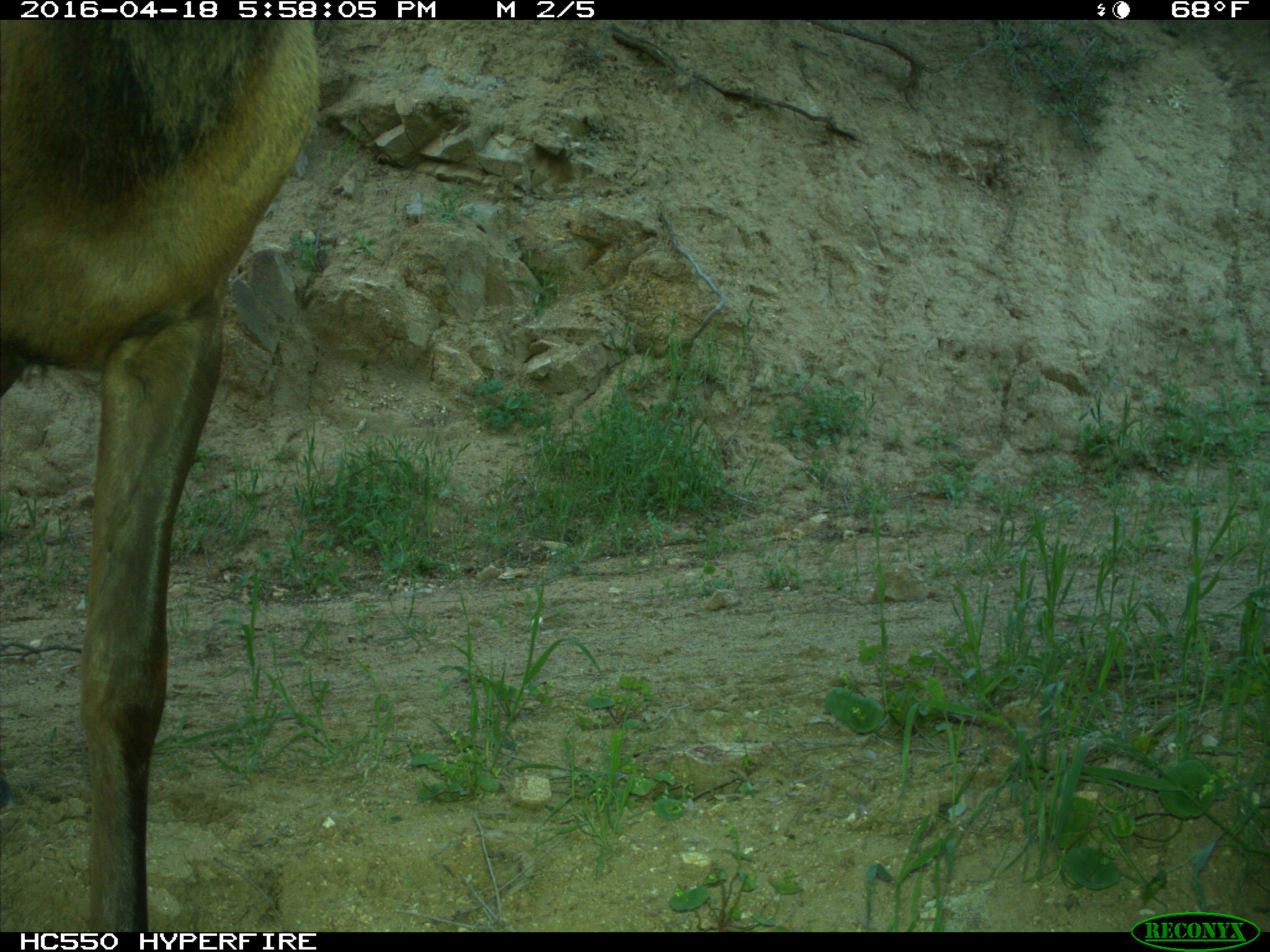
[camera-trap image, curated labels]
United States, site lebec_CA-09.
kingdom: Animalia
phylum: Chordata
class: Mammalia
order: Artiodactyla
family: Cervidae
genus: Cervus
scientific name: Cervus canadensis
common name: elk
Cervus canadensis (elk).